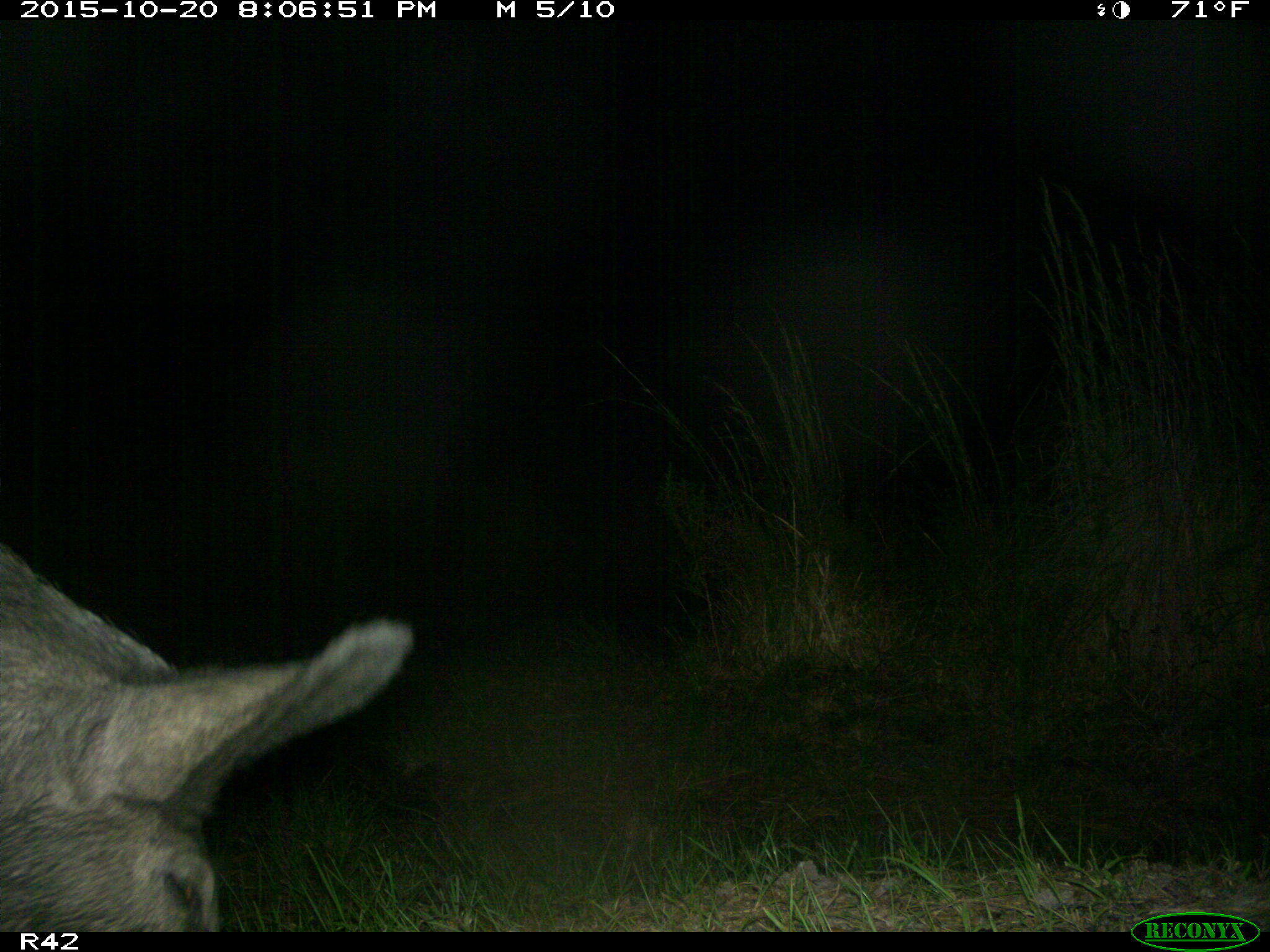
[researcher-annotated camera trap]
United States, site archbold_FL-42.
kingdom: Animalia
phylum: Chordata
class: Mammalia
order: Artiodactyla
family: Suidae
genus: Sus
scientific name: Sus scrofa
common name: wild boar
Sus scrofa (wild boar).